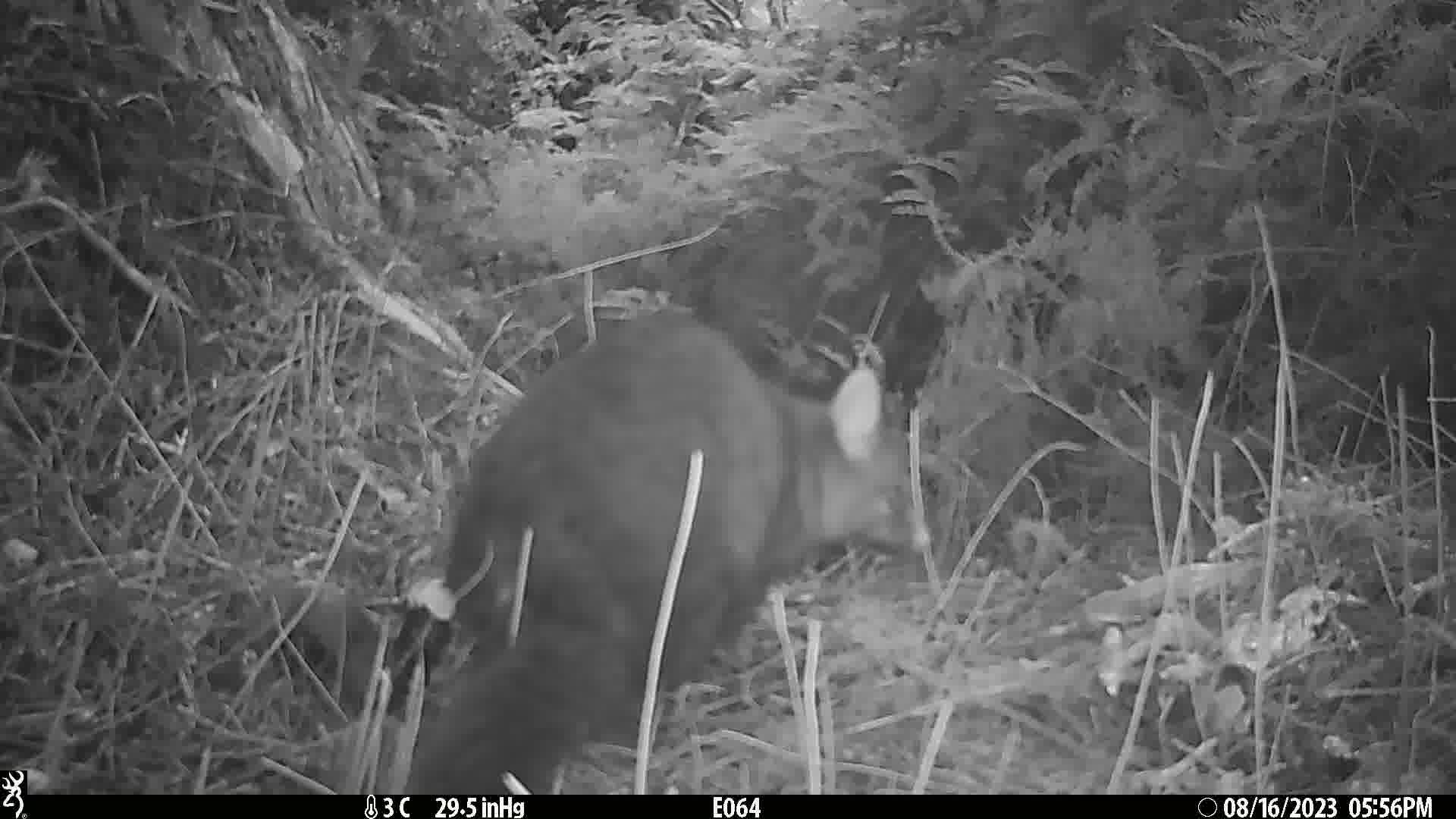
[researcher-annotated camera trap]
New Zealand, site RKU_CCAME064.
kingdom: Animalia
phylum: Chordata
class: Mammalia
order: Diprotodontia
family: Phalangeridae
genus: Trichosurus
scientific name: Trichosurus vulpecula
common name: common brushtail possum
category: possum